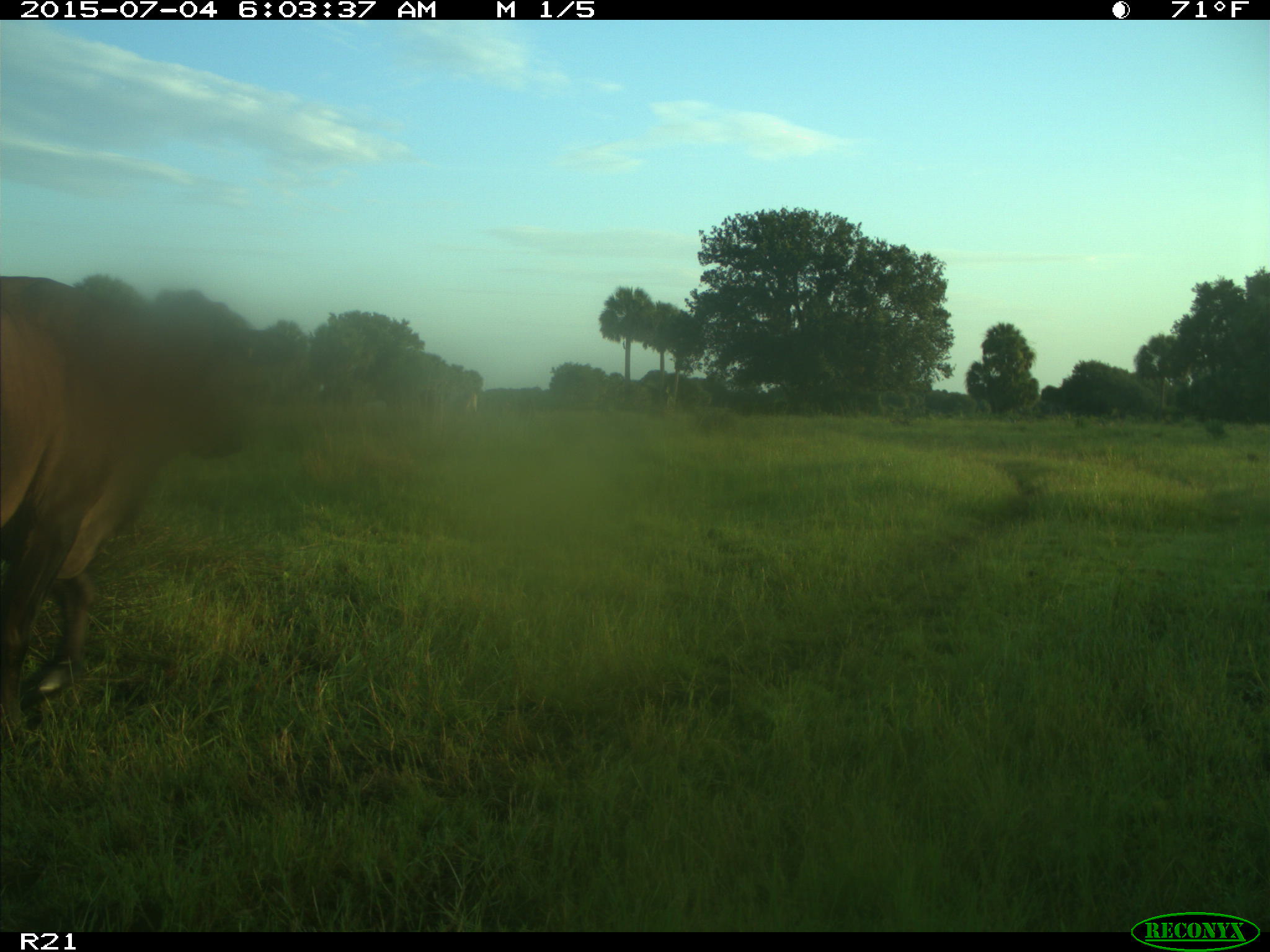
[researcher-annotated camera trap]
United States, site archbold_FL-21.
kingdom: Animalia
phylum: Chordata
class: Mammalia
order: Artiodactyla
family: Bovidae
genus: Bos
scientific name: Bos taurus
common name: domestic cow